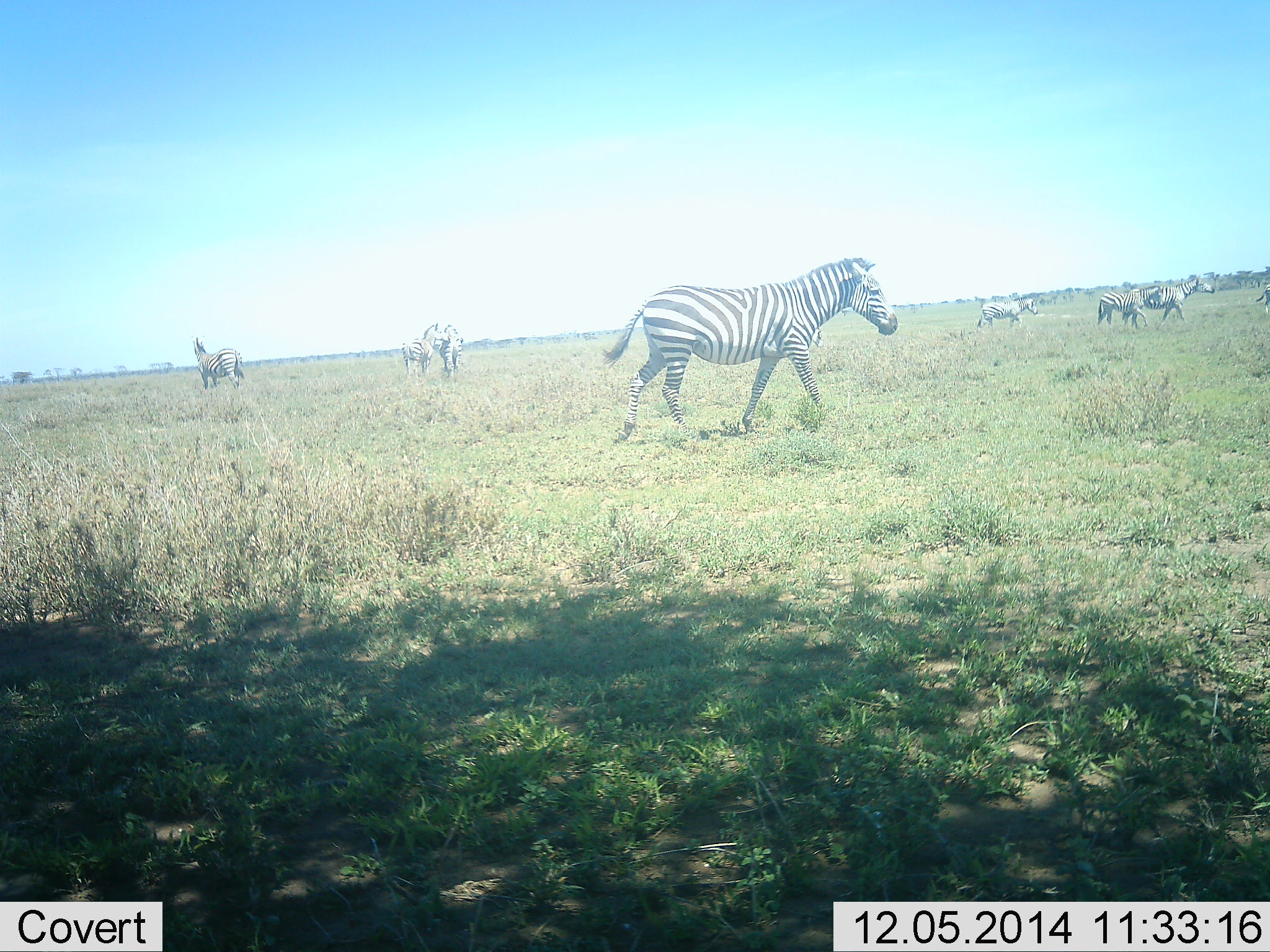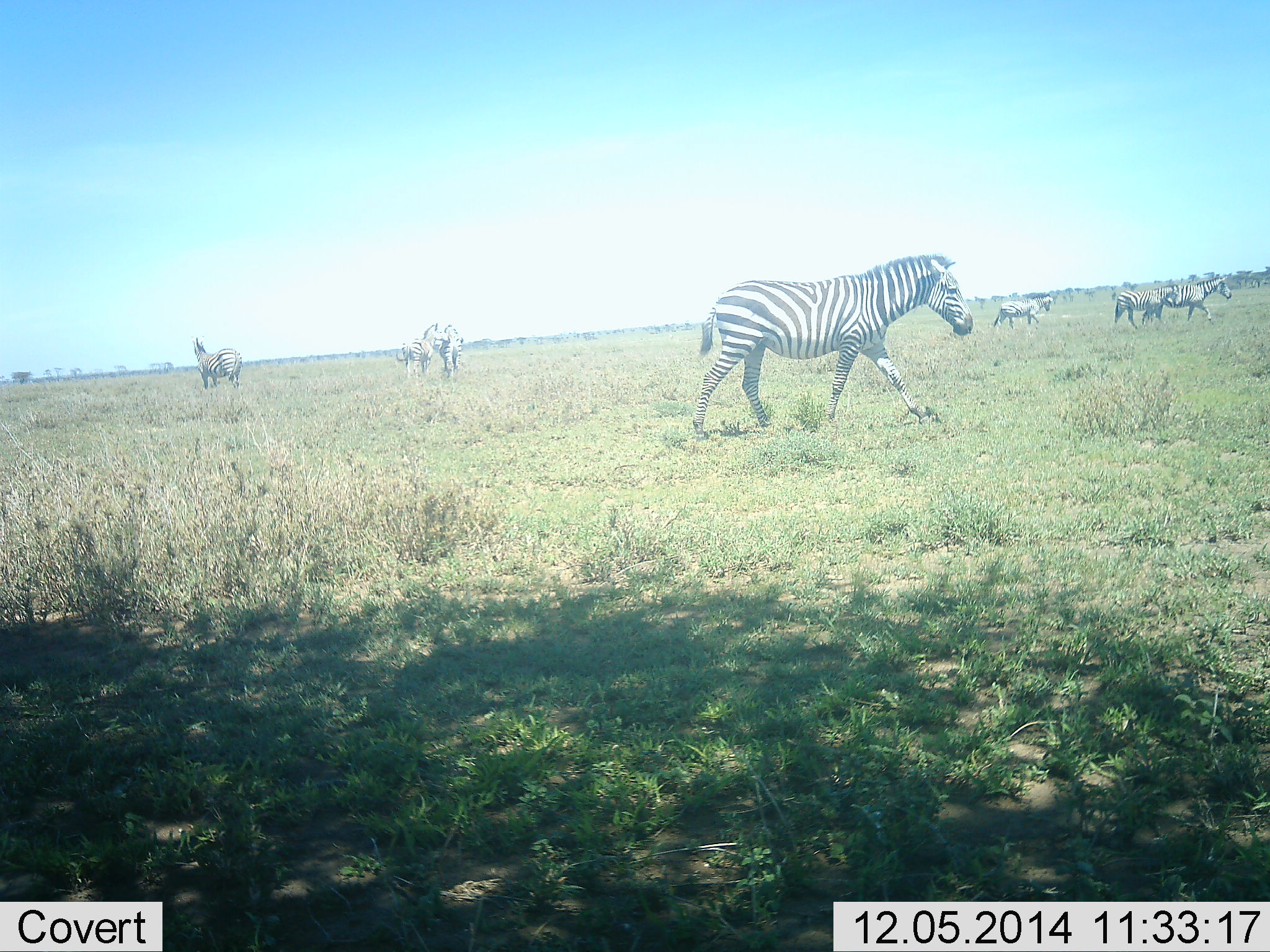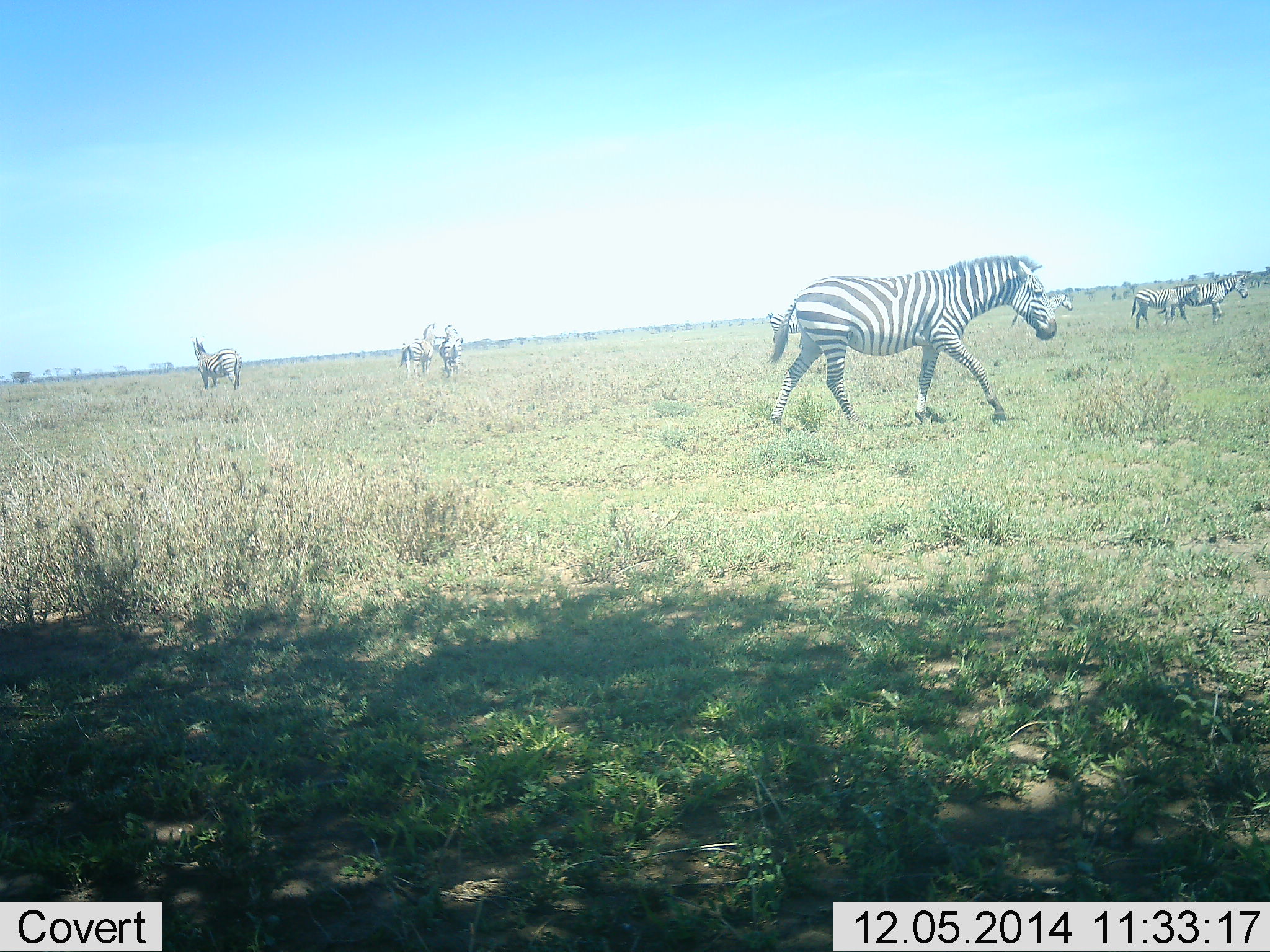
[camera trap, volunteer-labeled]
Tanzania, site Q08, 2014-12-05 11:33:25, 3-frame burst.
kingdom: Animalia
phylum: Chordata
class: Mammalia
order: Perissodactyla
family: Equidae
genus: Equus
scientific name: Equus quagga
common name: plains zebra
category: zebra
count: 9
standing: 90%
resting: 0%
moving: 100%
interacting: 10%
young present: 0%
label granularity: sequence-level